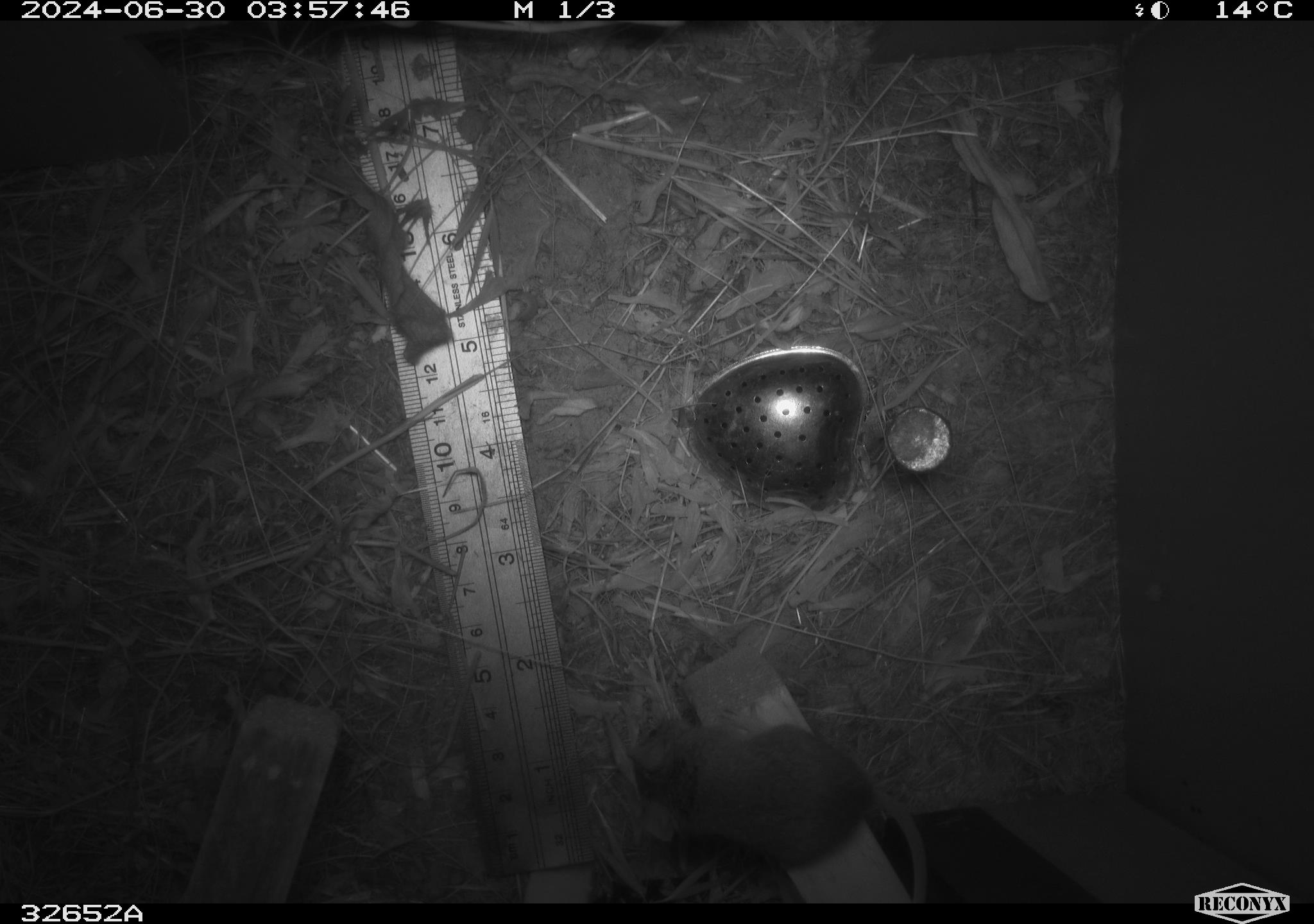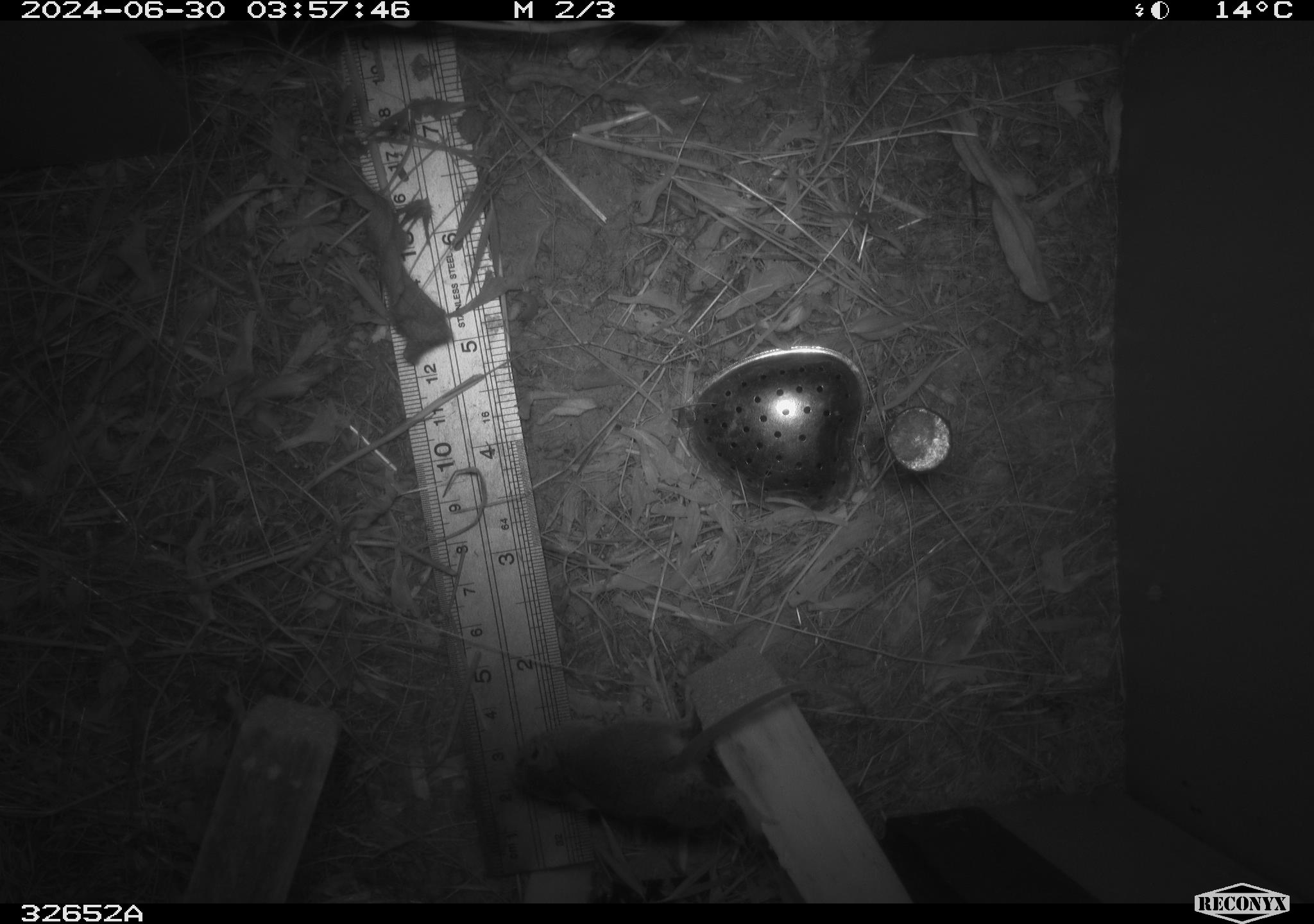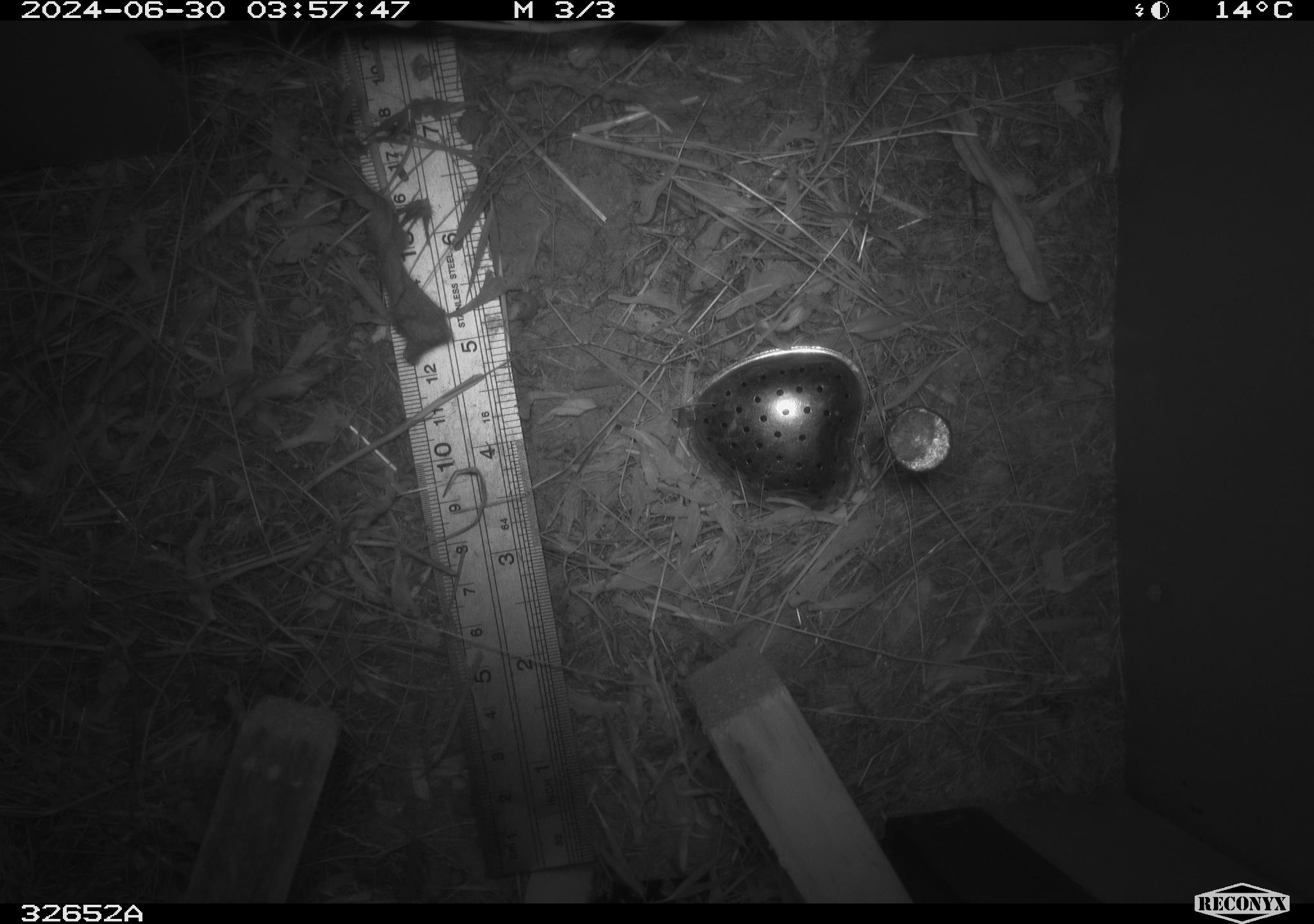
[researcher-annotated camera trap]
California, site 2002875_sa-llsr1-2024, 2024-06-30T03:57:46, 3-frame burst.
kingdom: Animalia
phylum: Chordata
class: Mammalia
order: Rodentia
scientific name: Rodentia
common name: mouse species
Mouse species (Rodentia).